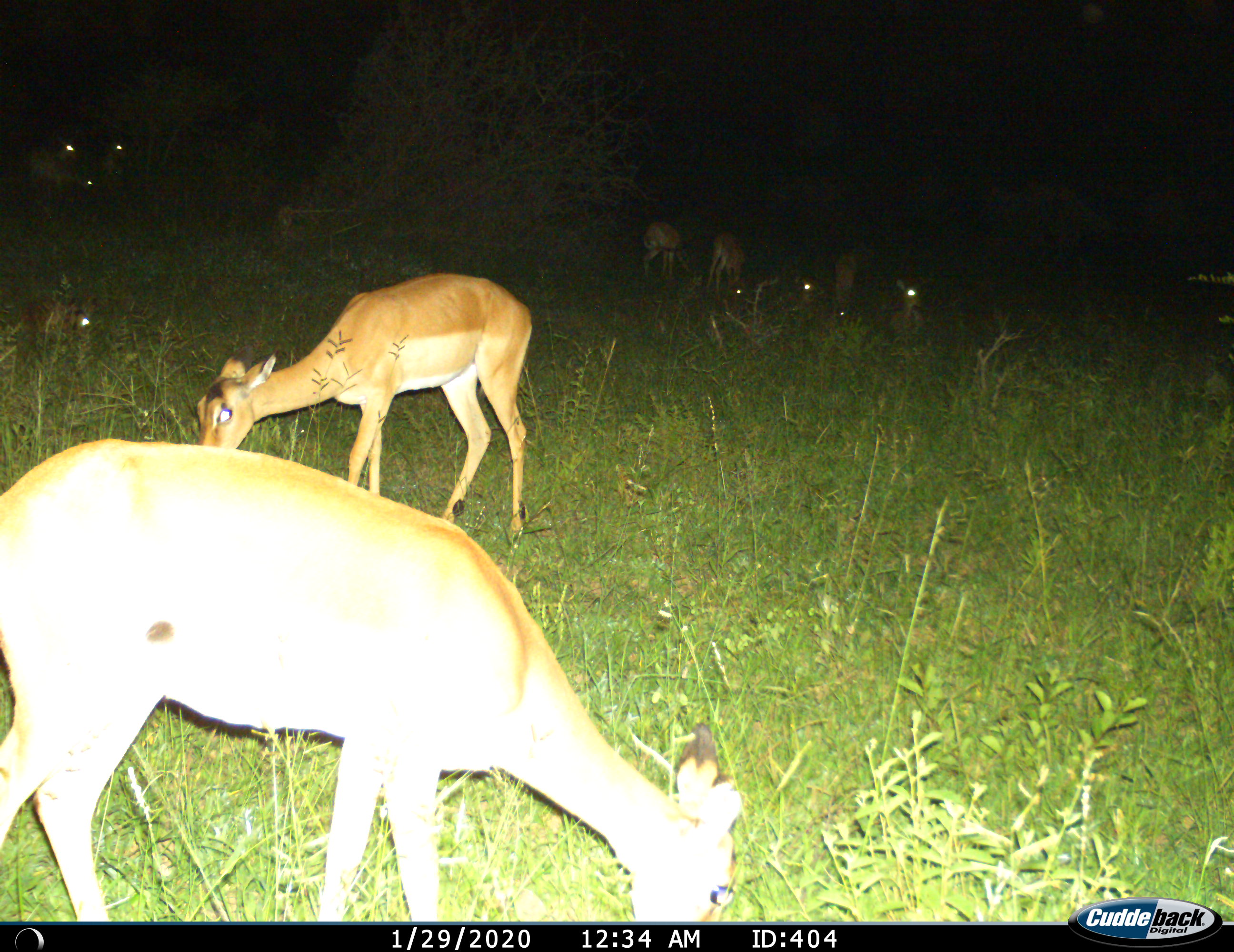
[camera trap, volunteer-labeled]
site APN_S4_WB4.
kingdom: Animalia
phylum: Chordata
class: Mammalia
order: Artiodactyla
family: Bovidae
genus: Aepyceros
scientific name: Aepyceros melampus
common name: impala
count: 11-50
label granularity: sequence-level